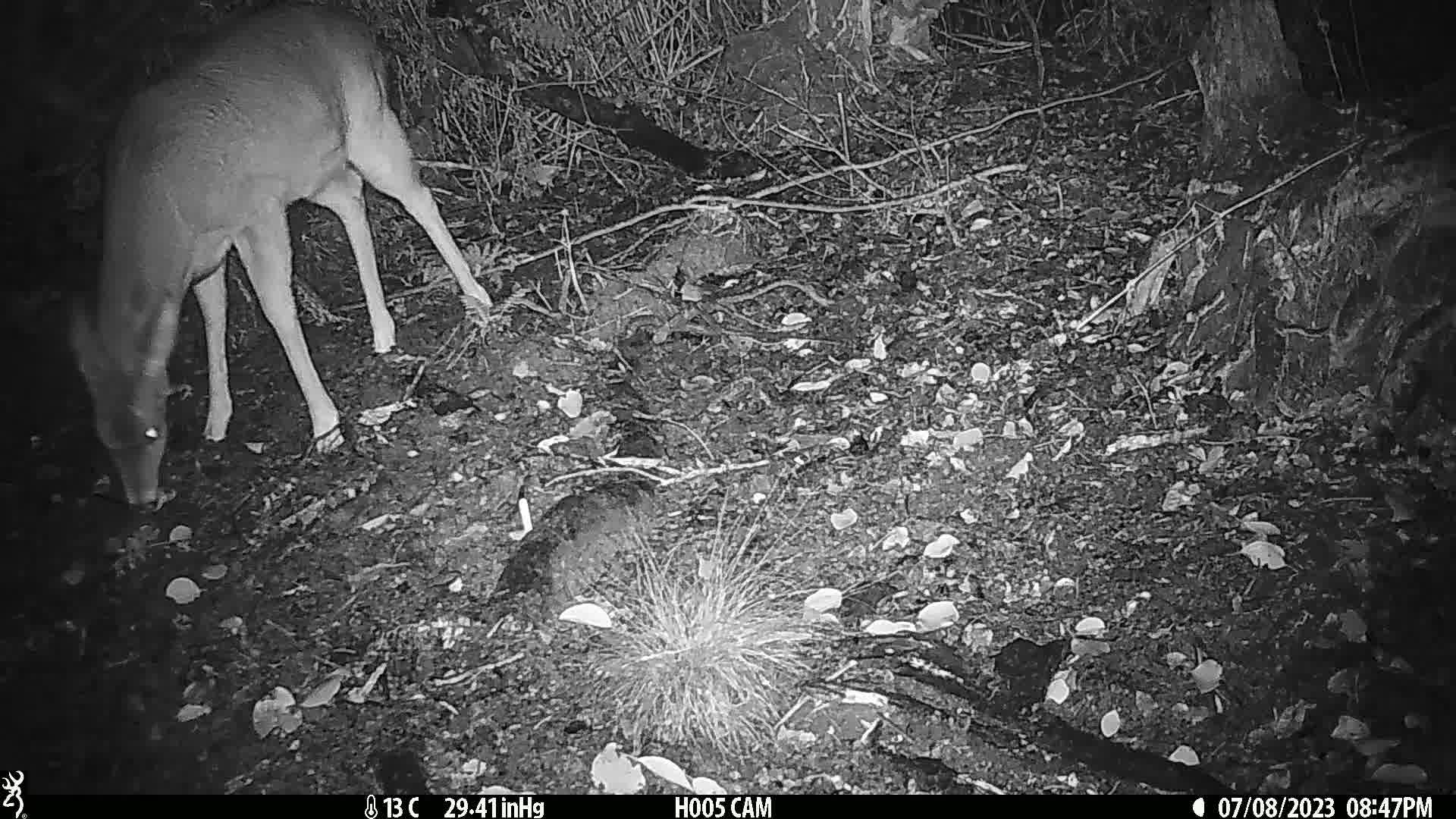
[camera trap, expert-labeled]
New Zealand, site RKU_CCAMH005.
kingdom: Animalia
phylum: Chordata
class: Mammalia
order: Artiodactyla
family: Cervidae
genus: Odocoileus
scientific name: Odocoileus virginianus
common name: white-tailed deer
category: white tailed deer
White tailed deer (white-tailed deer) (Odocoileus virginianus).